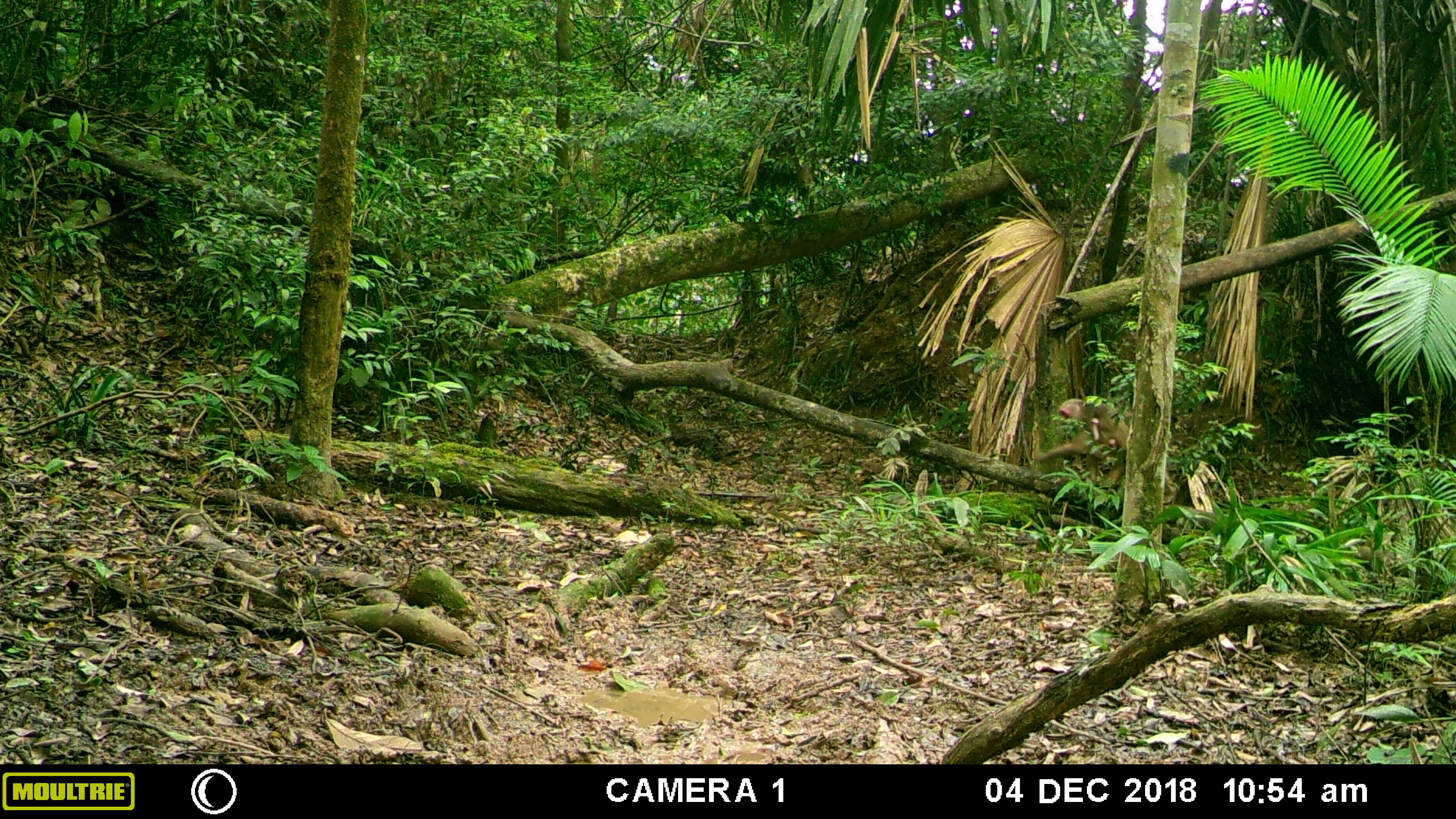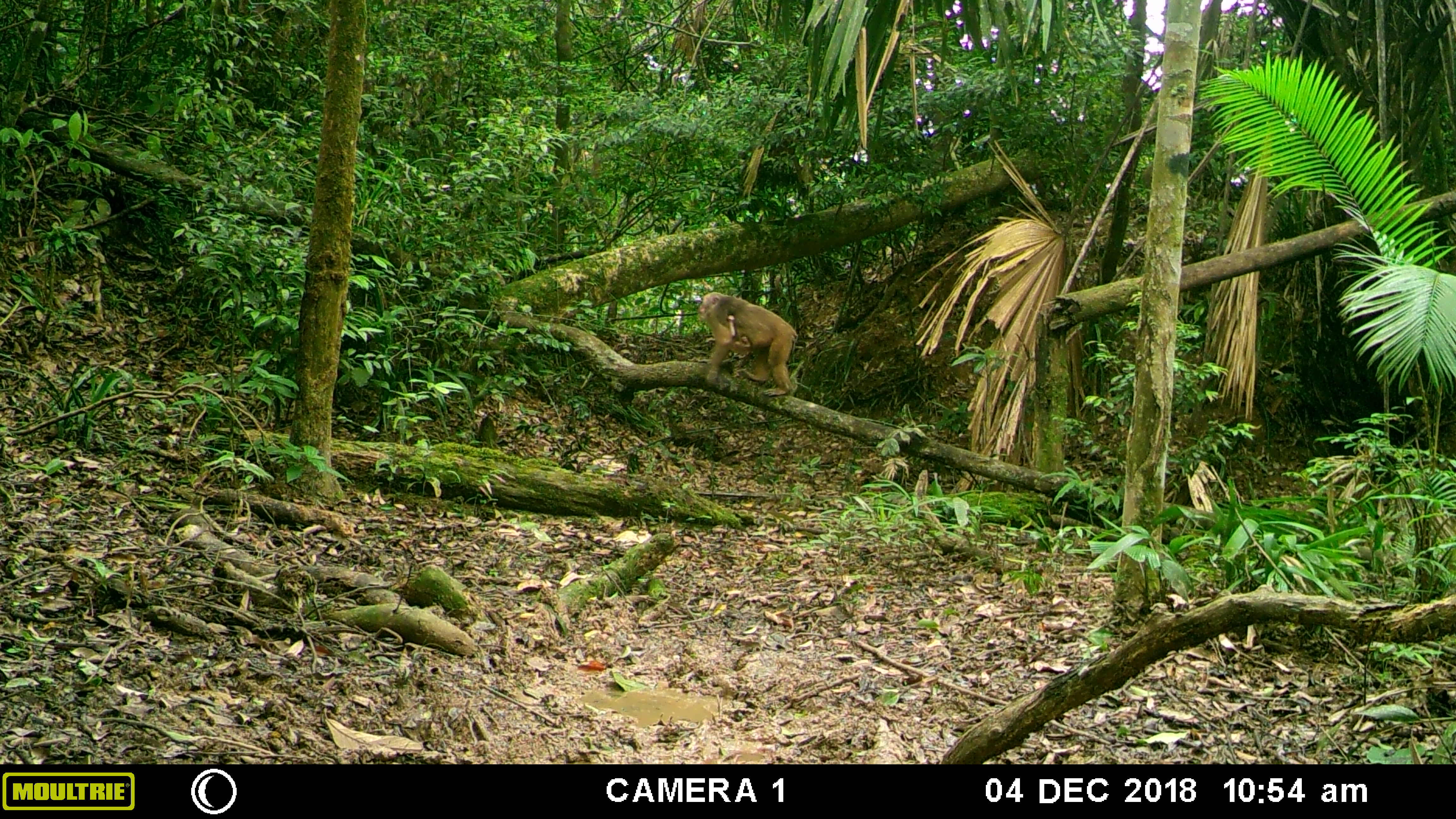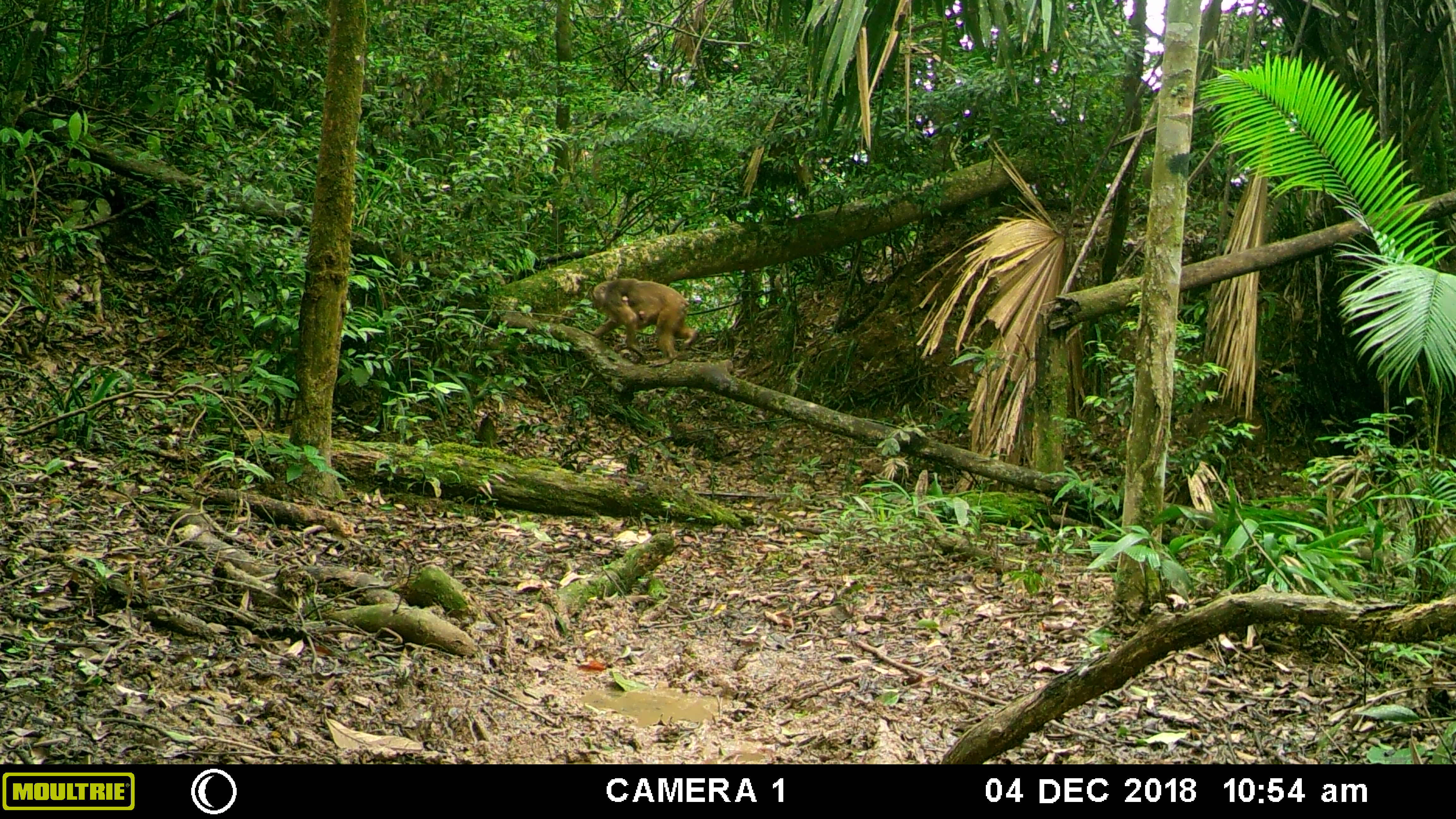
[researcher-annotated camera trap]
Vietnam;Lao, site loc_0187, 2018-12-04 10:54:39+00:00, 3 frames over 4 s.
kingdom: Animalia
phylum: Chordata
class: Mammalia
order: Primates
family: Cercopithecidae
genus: Macaca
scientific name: Macaca arctoides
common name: stump-tailed macaque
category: stump tailed macaque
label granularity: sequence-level